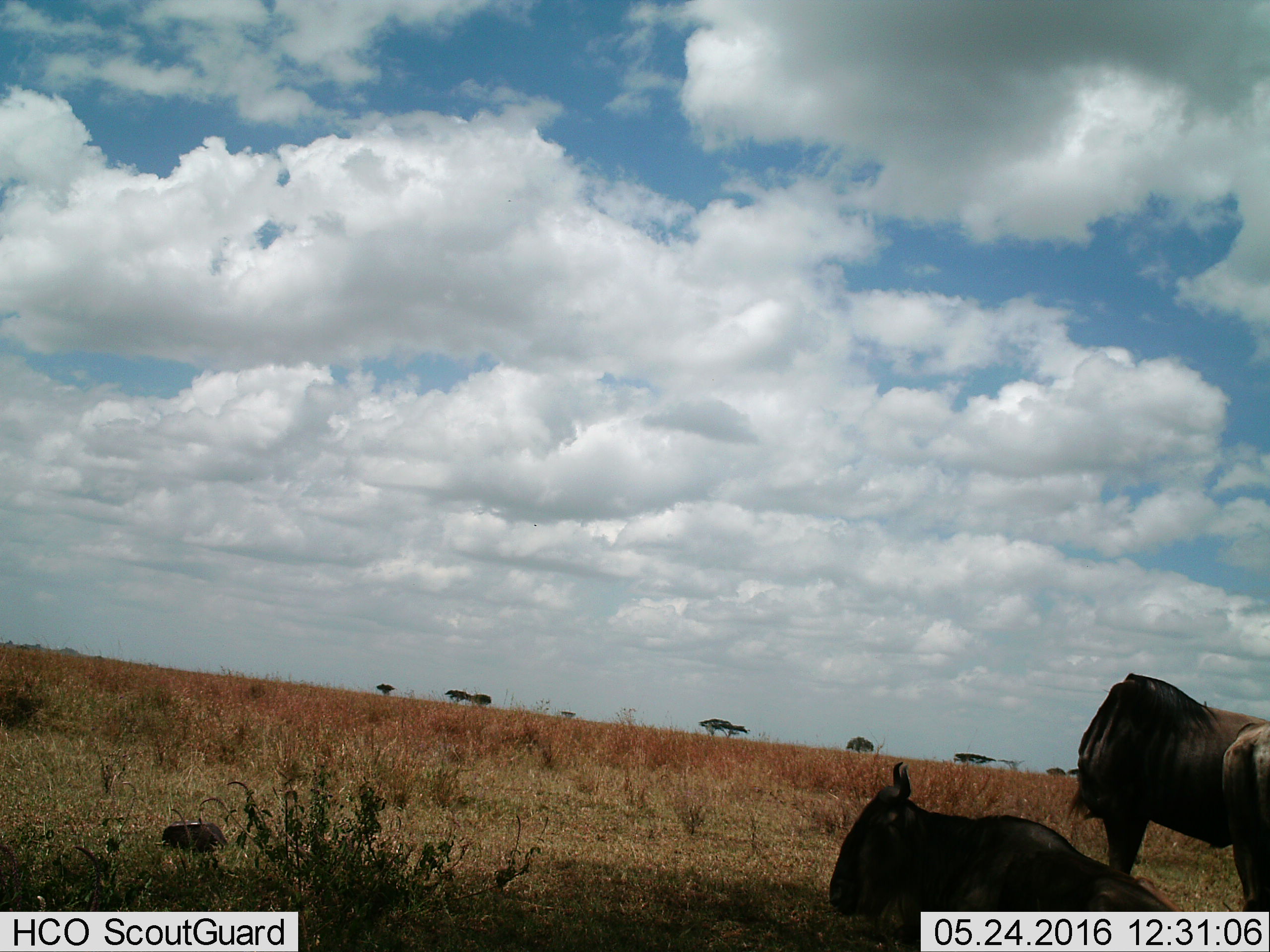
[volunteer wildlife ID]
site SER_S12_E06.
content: unidentified animal